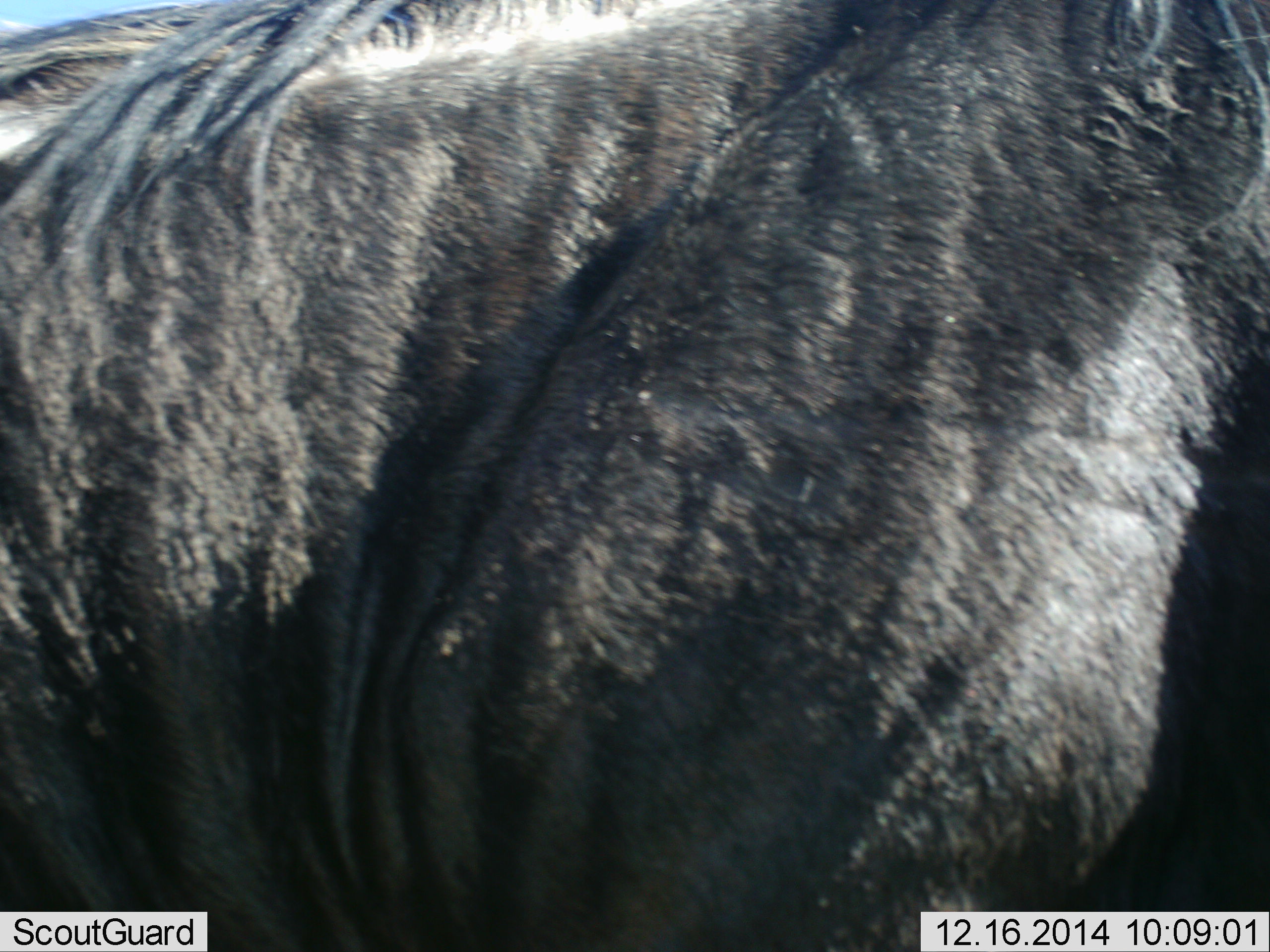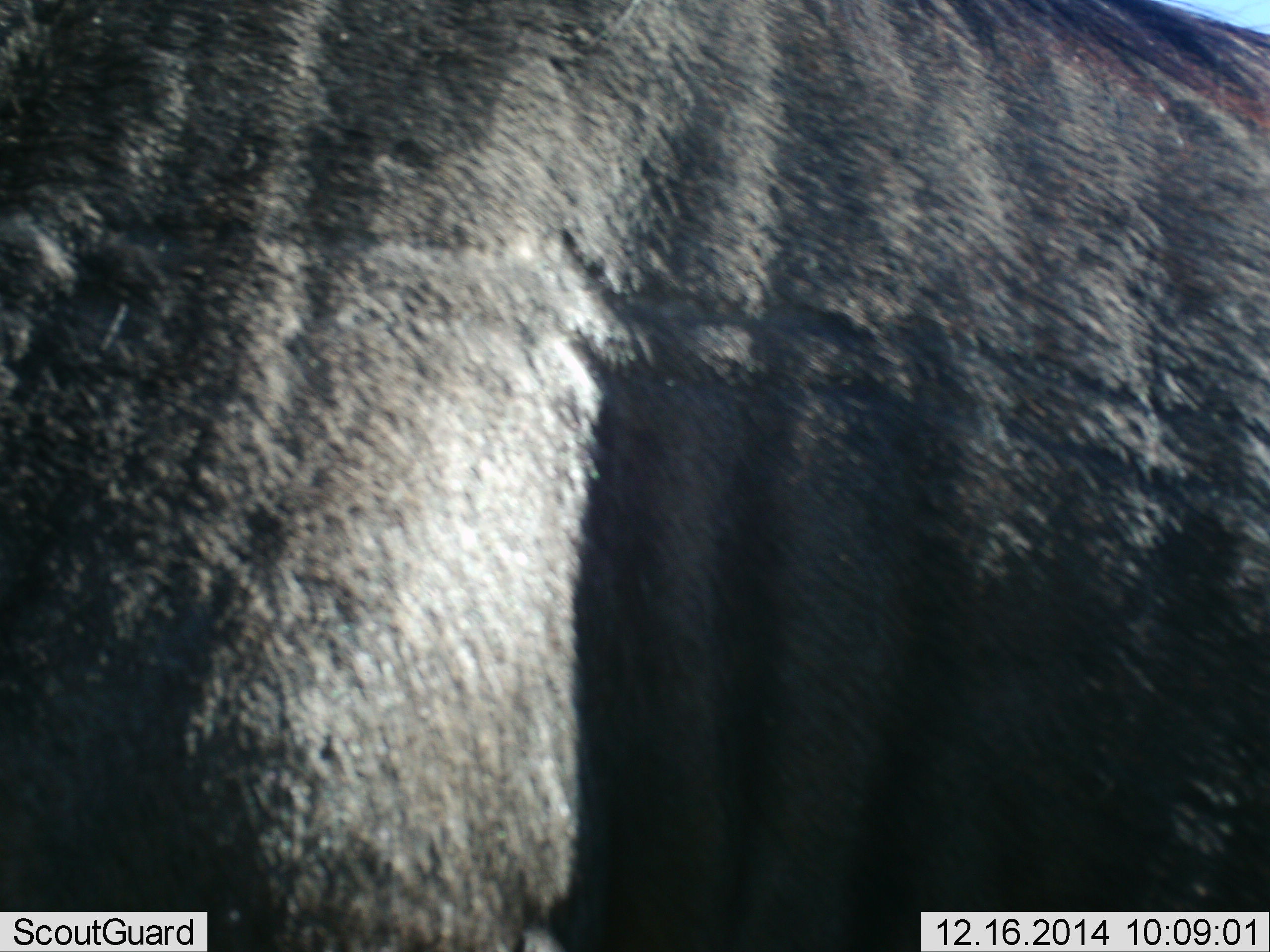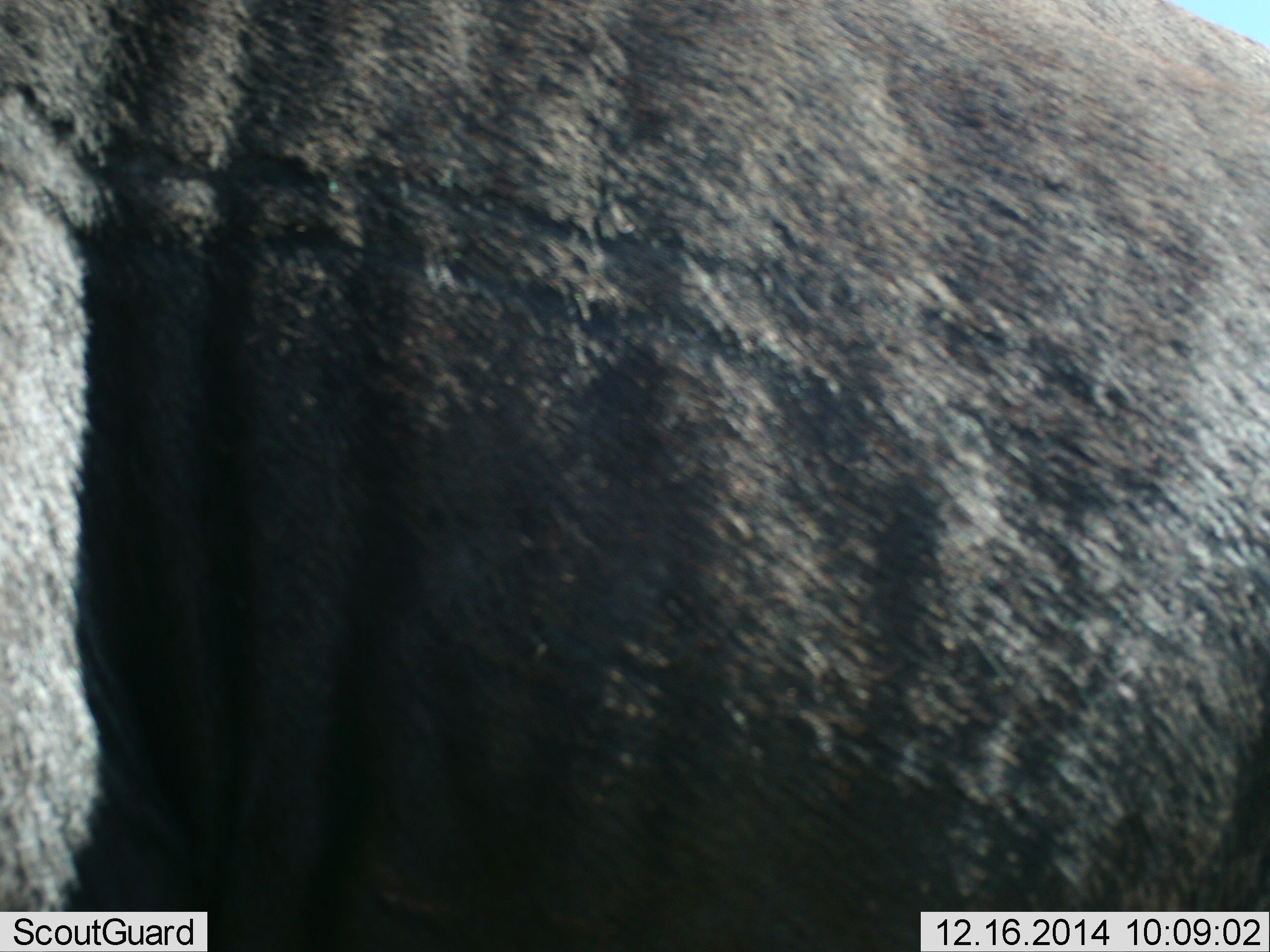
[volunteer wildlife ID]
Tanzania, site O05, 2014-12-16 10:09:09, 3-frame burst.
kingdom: Animalia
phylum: Chordata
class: Mammalia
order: Artiodactyla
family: Bovidae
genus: Connochaetes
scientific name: Connochaetes taurinus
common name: blue wildebeest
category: wildebeest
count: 1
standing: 60%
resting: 0%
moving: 50%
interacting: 0%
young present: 0%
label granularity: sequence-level